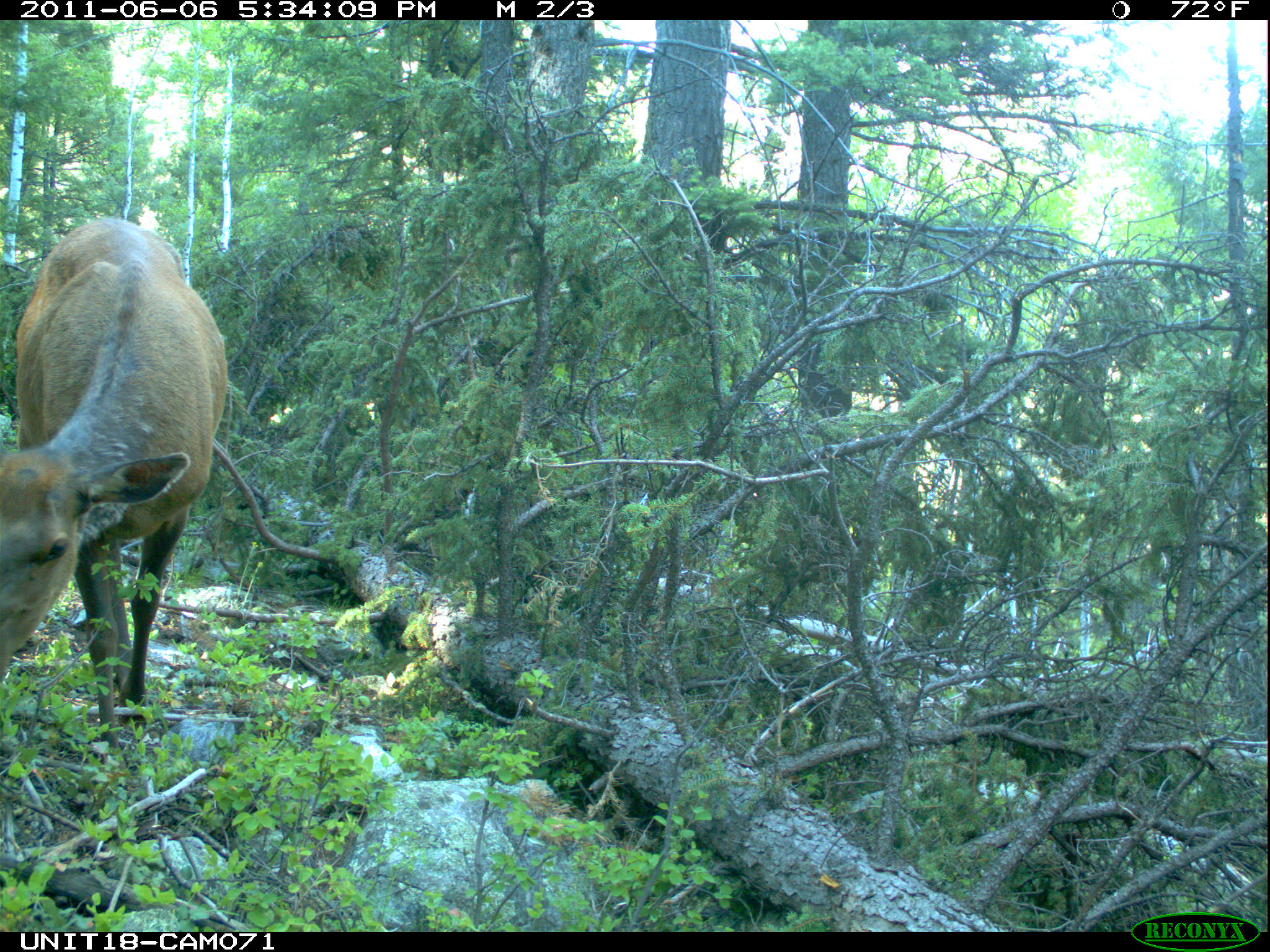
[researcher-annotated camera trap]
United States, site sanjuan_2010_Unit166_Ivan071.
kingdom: Animalia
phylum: Chordata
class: Mammalia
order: Artiodactyla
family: Cervidae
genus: Cervus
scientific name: Cervus elaphus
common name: red deer